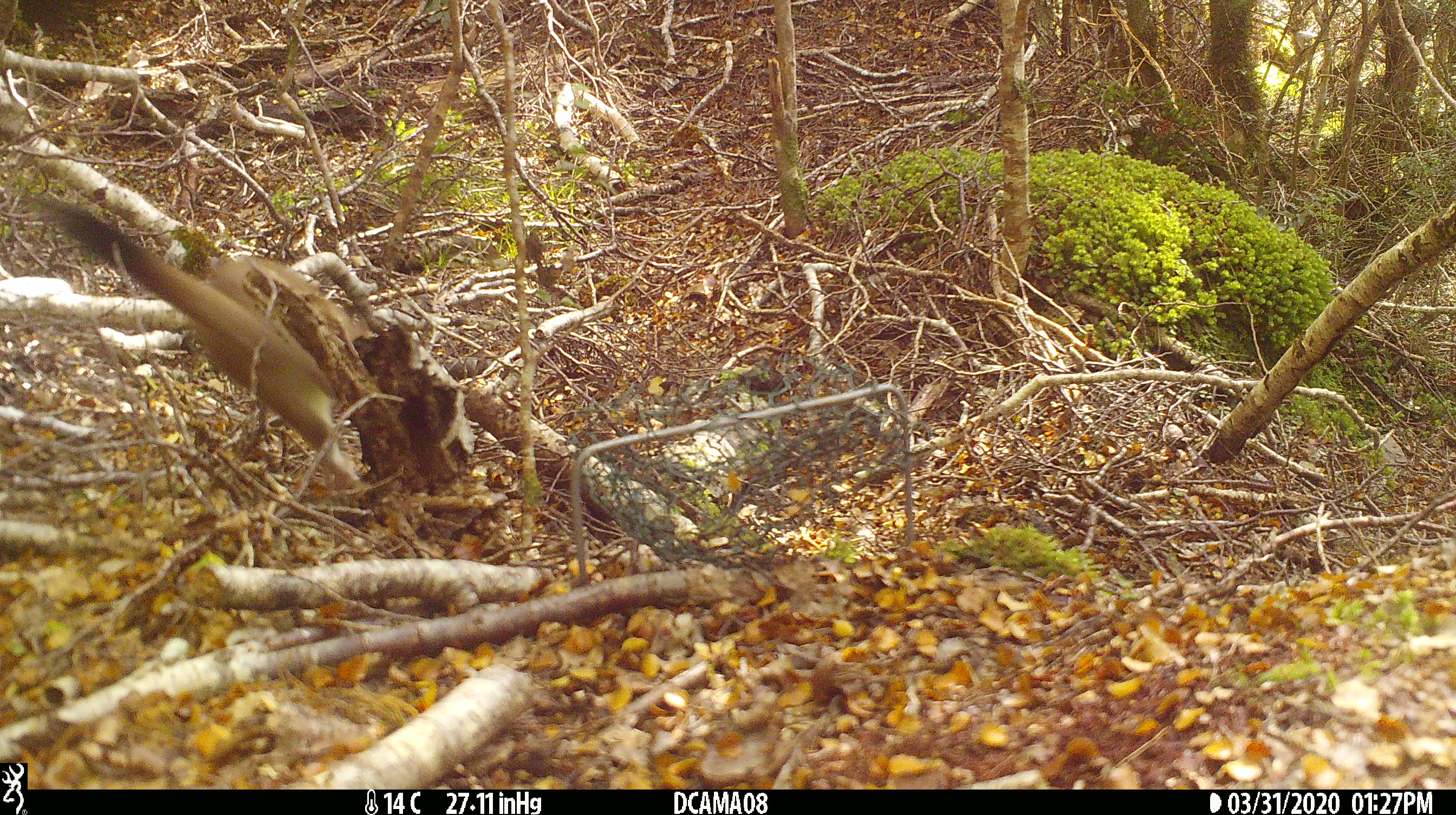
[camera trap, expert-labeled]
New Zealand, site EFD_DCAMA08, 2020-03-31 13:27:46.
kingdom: Animalia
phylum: Chordata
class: Mammalia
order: Carnivora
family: Mustelidae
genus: Mustela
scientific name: Mustela erminea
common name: stoat